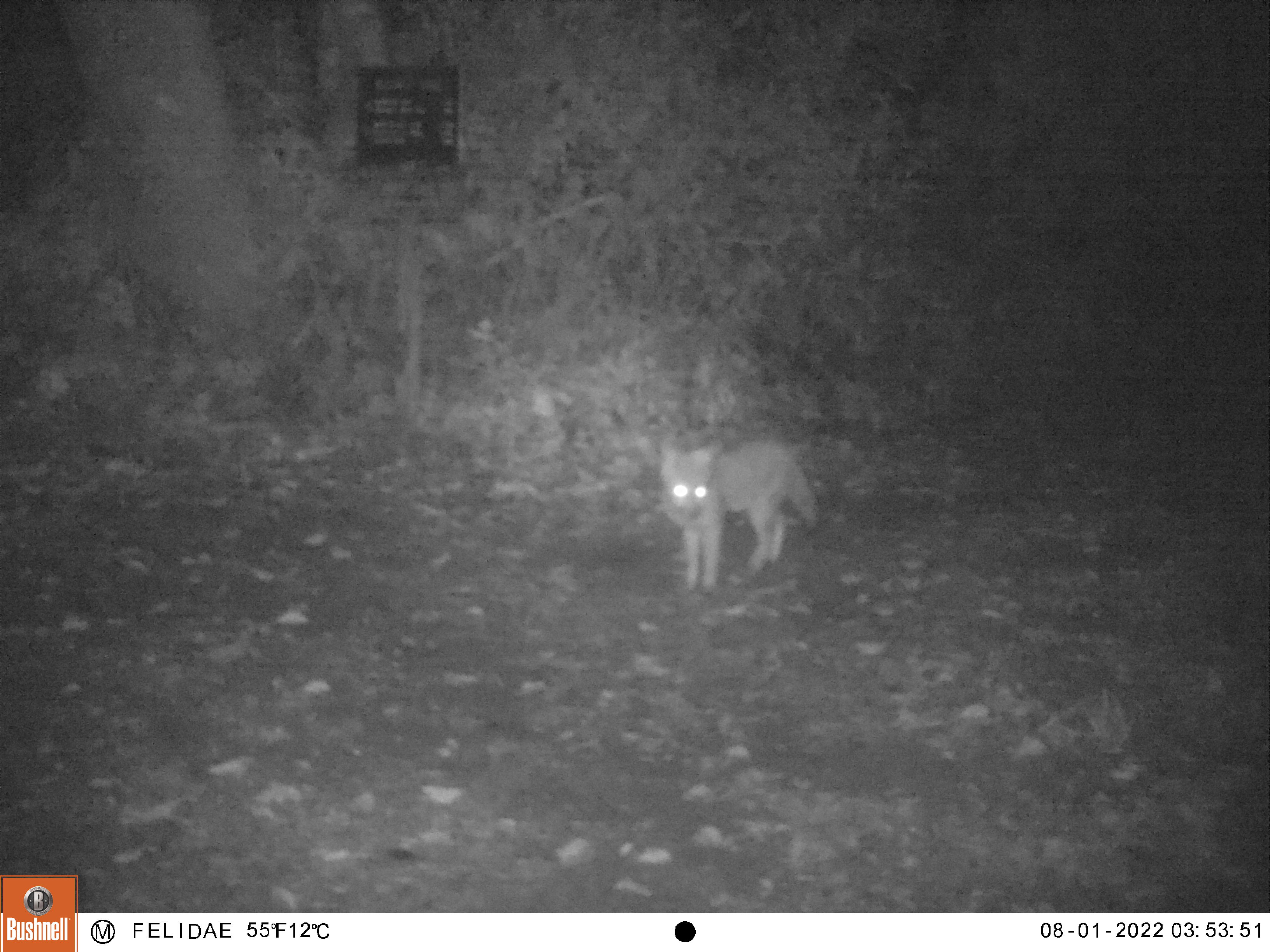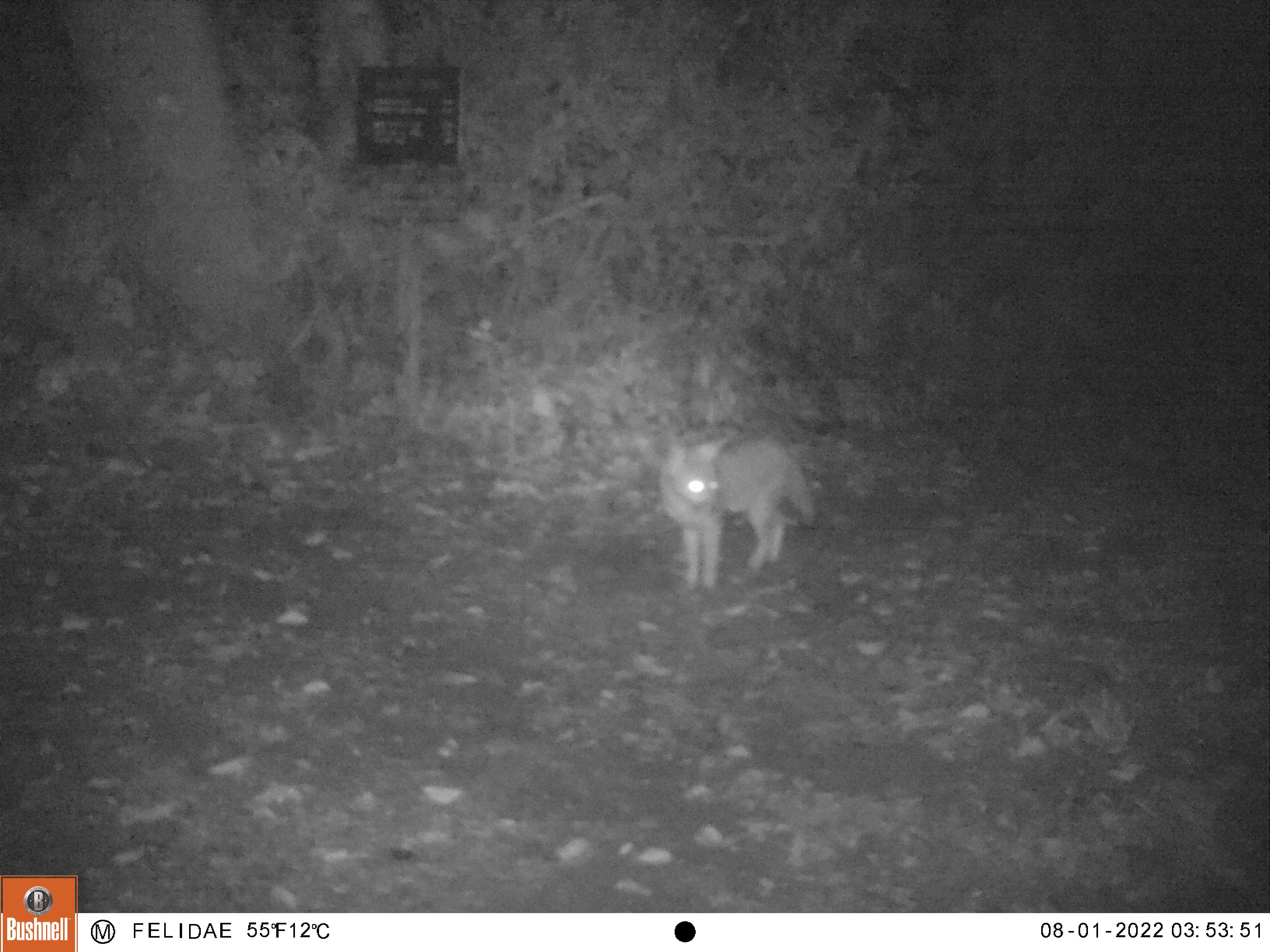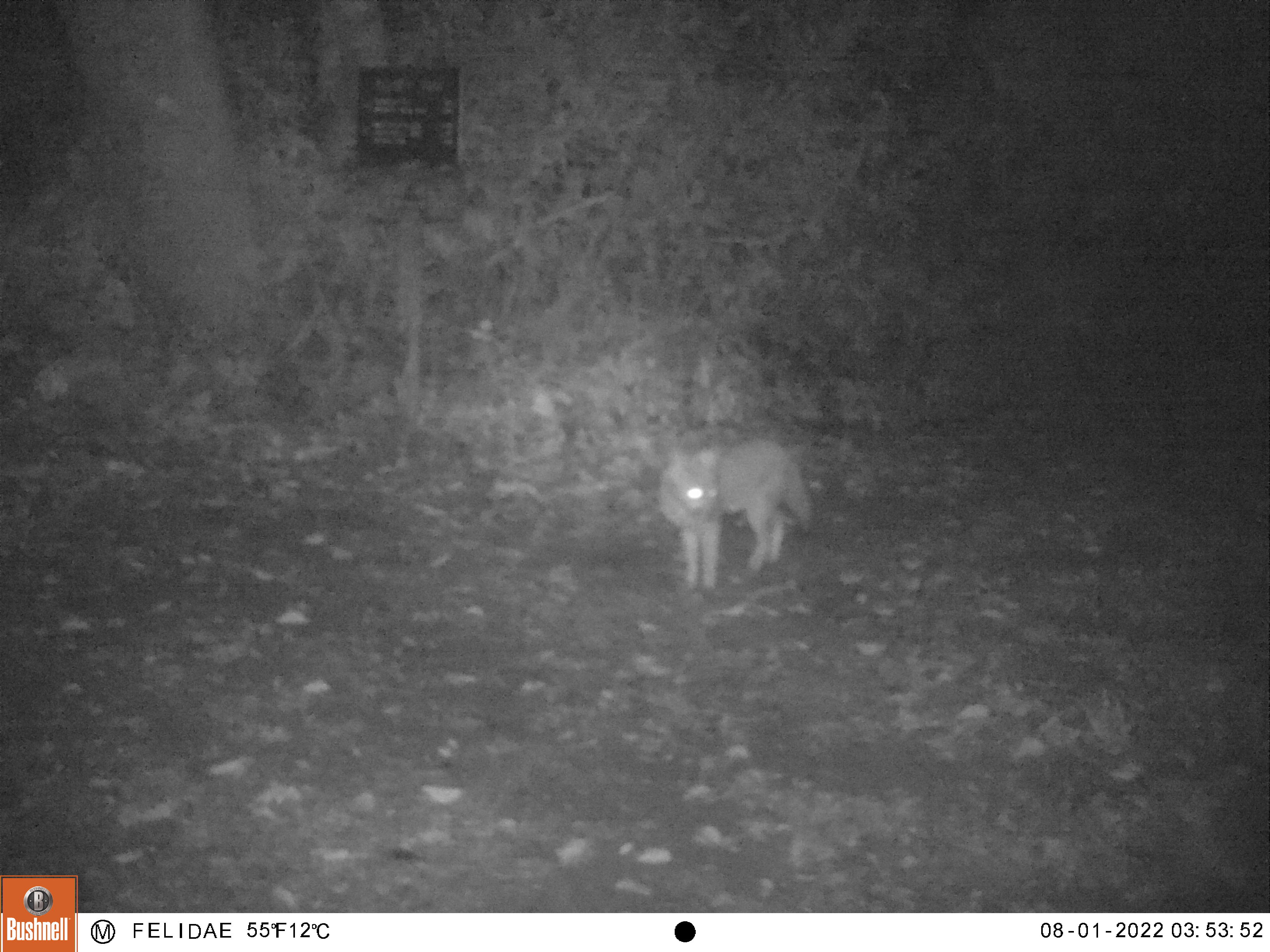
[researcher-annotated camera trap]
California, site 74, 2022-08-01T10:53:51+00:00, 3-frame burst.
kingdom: Animalia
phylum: Chordata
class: Mammalia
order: Carnivora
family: Felidae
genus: Lynx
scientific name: Lynx rufus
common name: bobcat